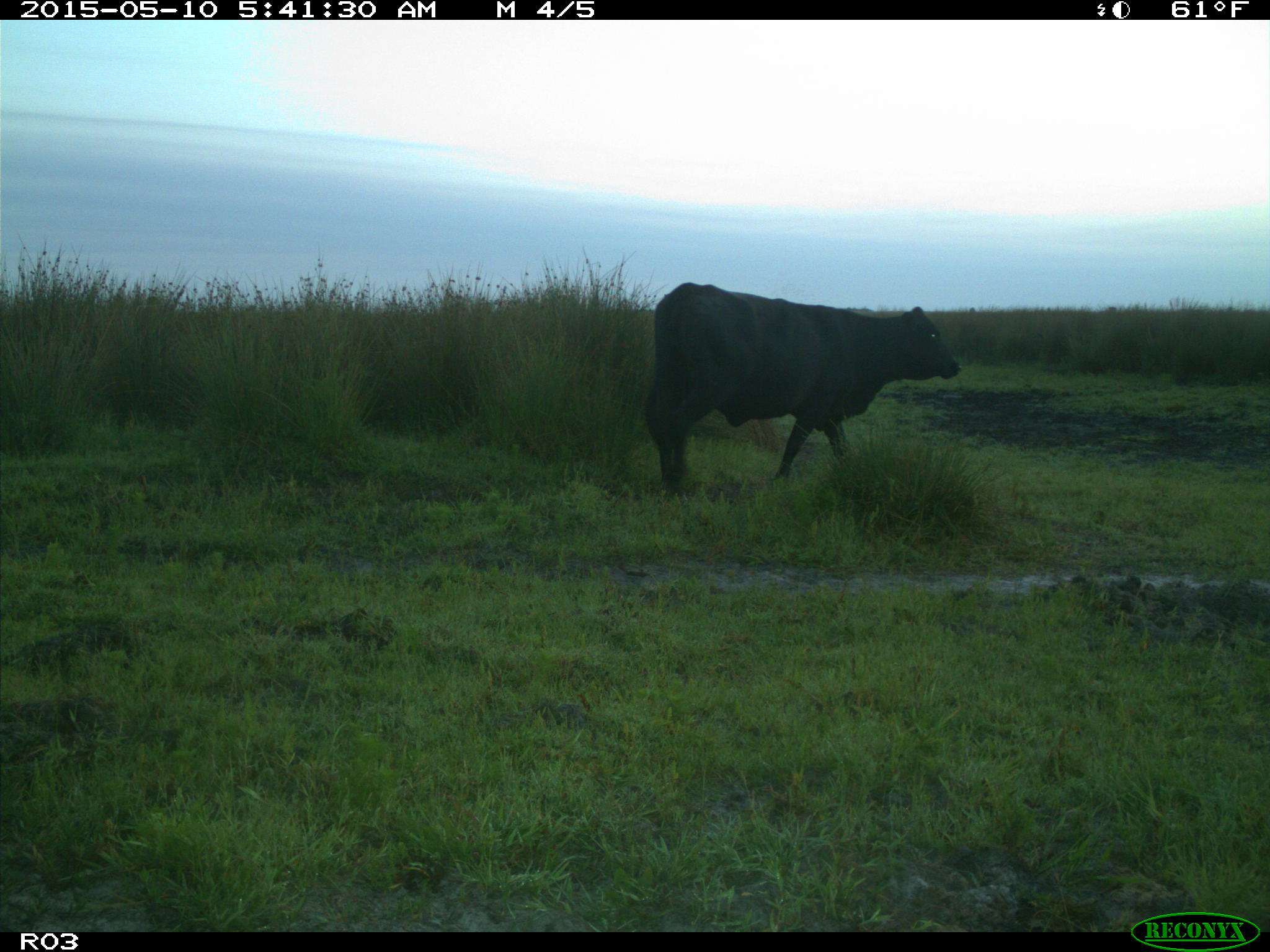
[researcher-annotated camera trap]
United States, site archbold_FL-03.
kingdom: Animalia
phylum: Chordata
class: Mammalia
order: Artiodactyla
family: Bovidae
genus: Bos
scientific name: Bos taurus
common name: domestic cow